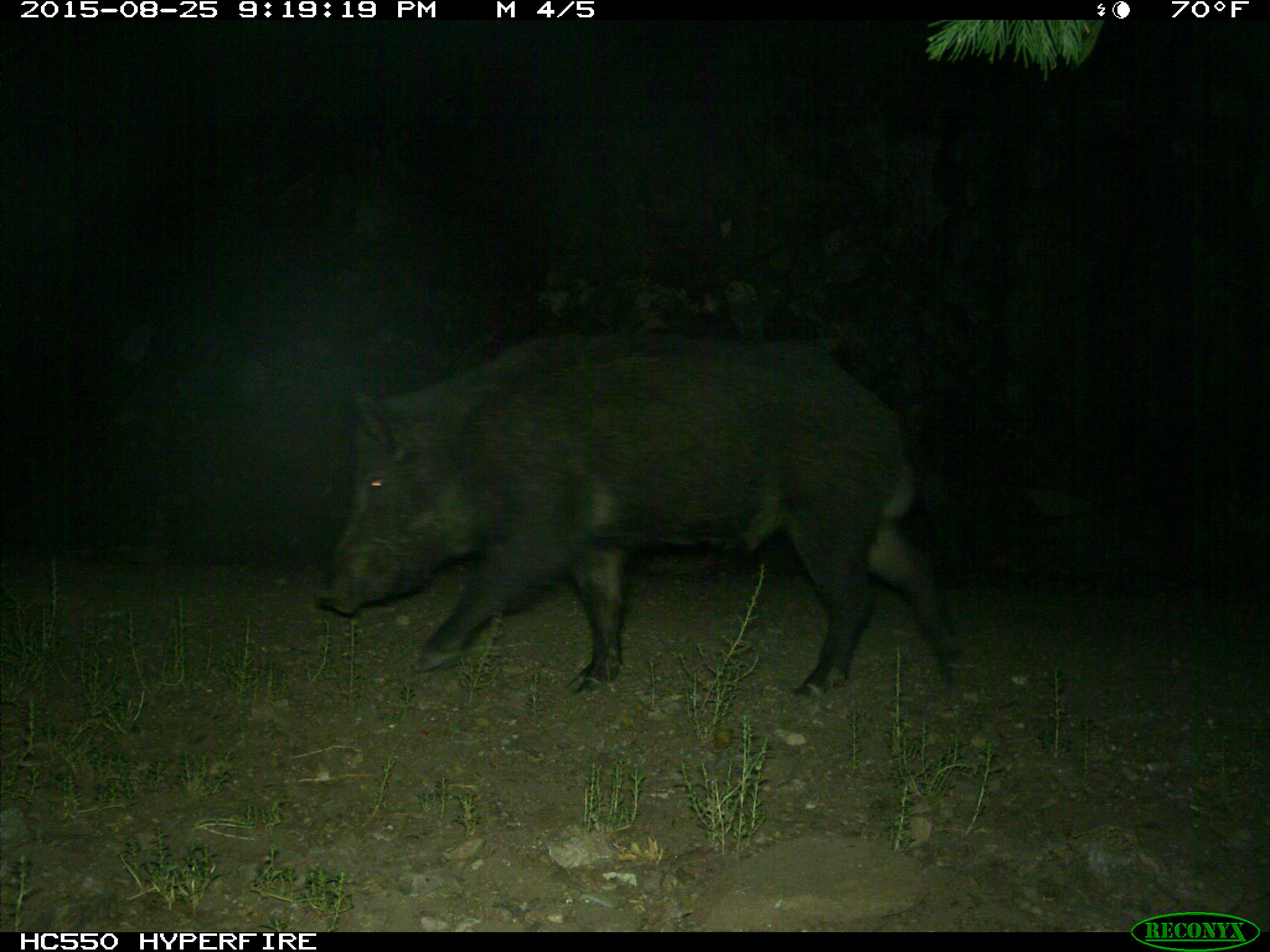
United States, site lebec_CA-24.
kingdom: Animalia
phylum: Chordata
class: Mammalia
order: Artiodactyla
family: Suidae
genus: Sus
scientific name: Sus scrofa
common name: wild boar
Sus scrofa (wild boar).